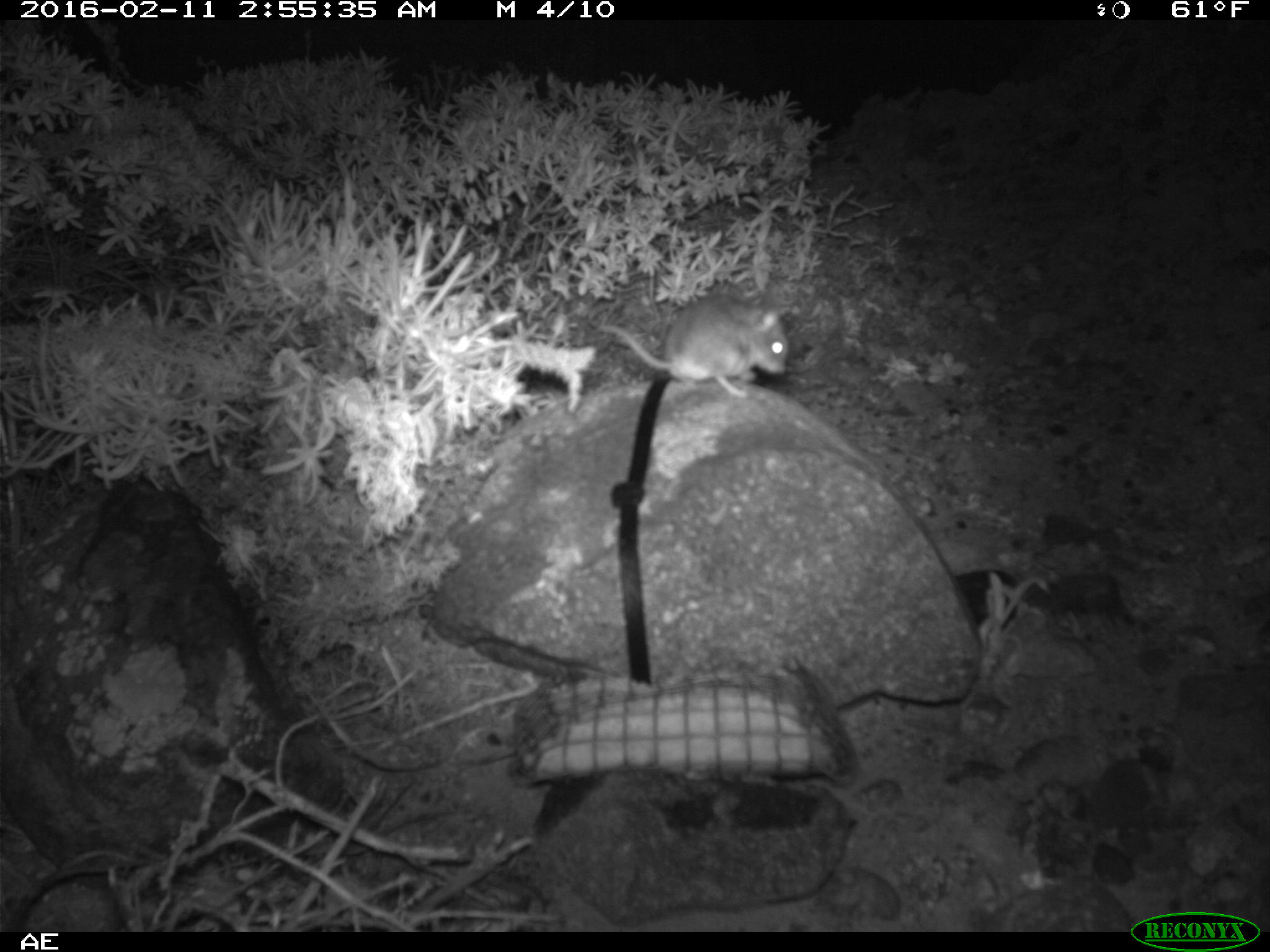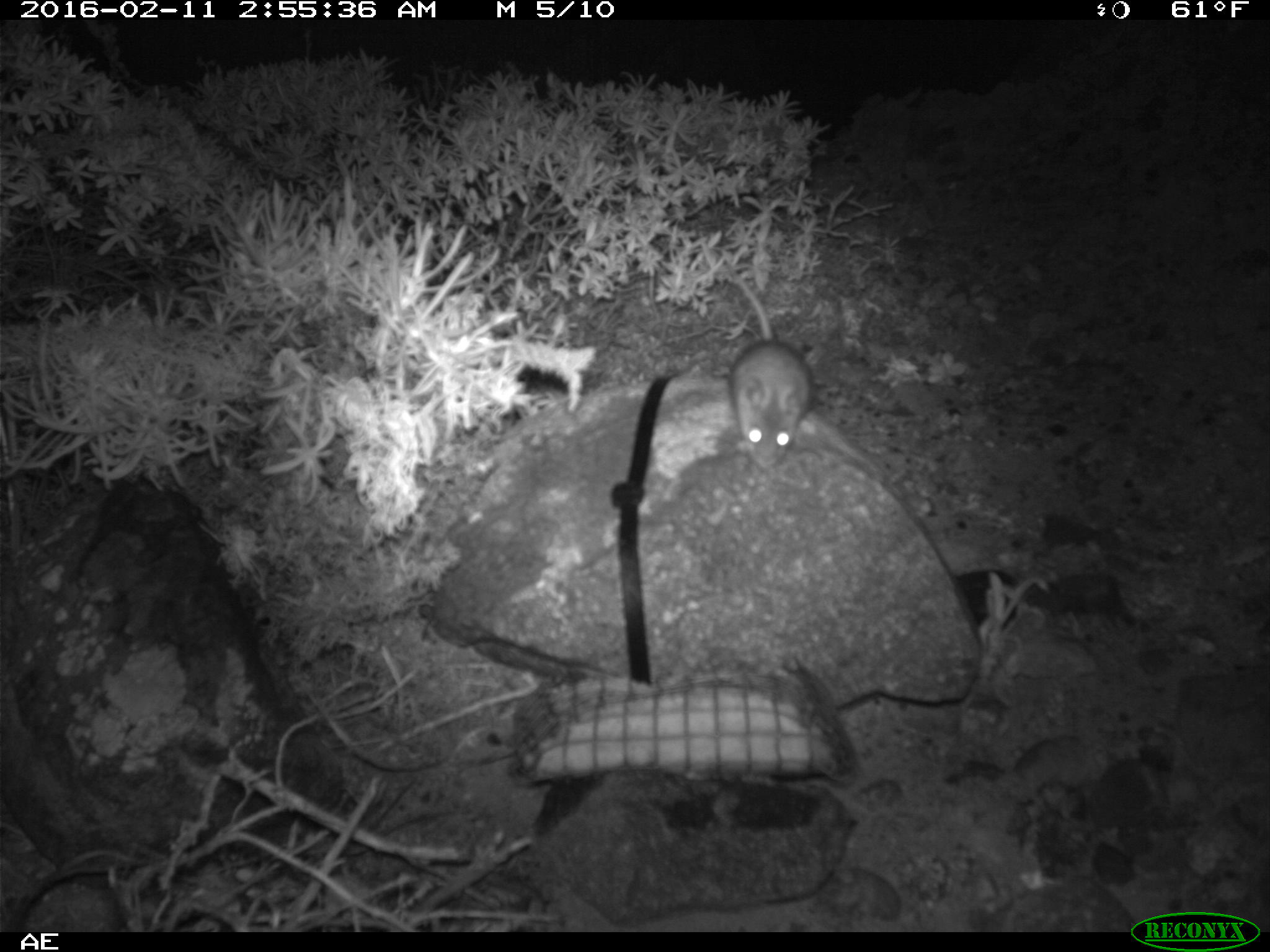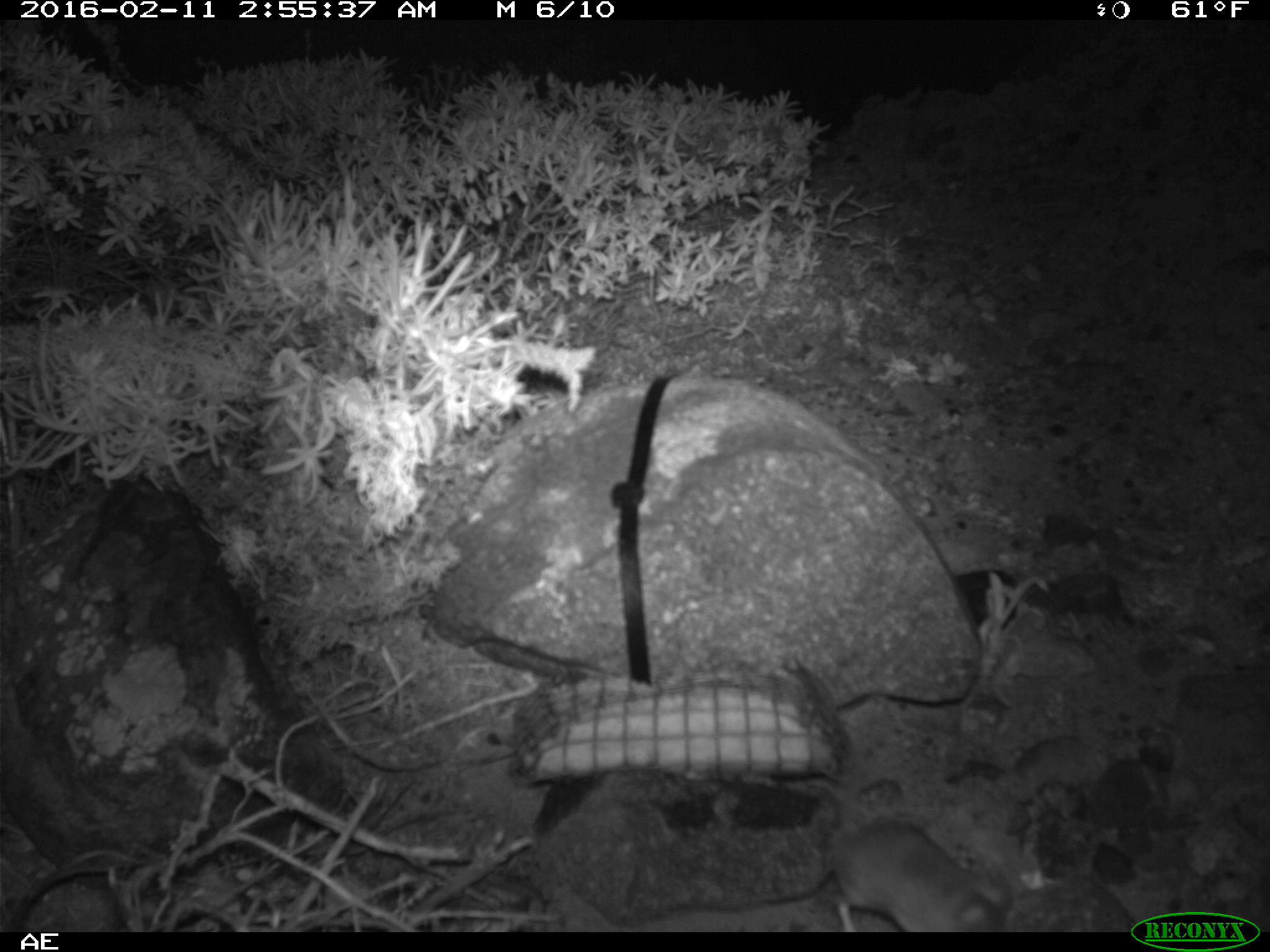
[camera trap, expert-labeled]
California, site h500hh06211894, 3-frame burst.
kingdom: Animalia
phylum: Chordata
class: Mammalia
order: Rodentia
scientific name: Rodentia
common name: rodent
Rodent (Rodentia).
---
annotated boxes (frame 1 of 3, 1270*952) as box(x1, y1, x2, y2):
rodent: box(597, 294, 790, 397)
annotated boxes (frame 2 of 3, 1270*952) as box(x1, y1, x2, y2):
rodent: box(699, 236, 812, 465)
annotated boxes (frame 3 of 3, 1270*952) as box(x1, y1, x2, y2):
rodent: box(832, 774, 1015, 932)